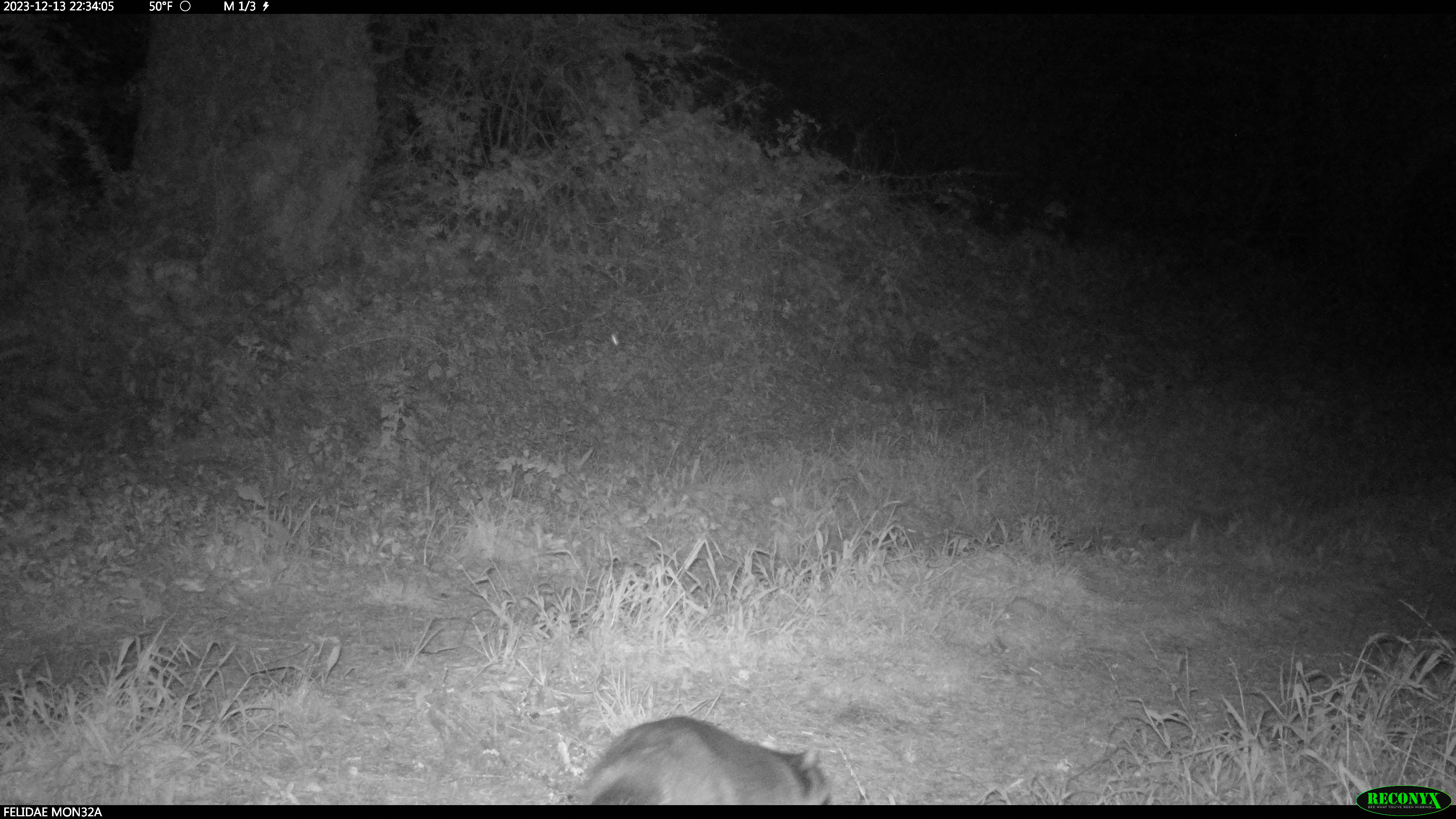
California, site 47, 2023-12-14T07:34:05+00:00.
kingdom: Animalia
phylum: Chordata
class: Mammalia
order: Carnivora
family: Procyonidae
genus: Procyon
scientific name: Procyon lotor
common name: raccoon